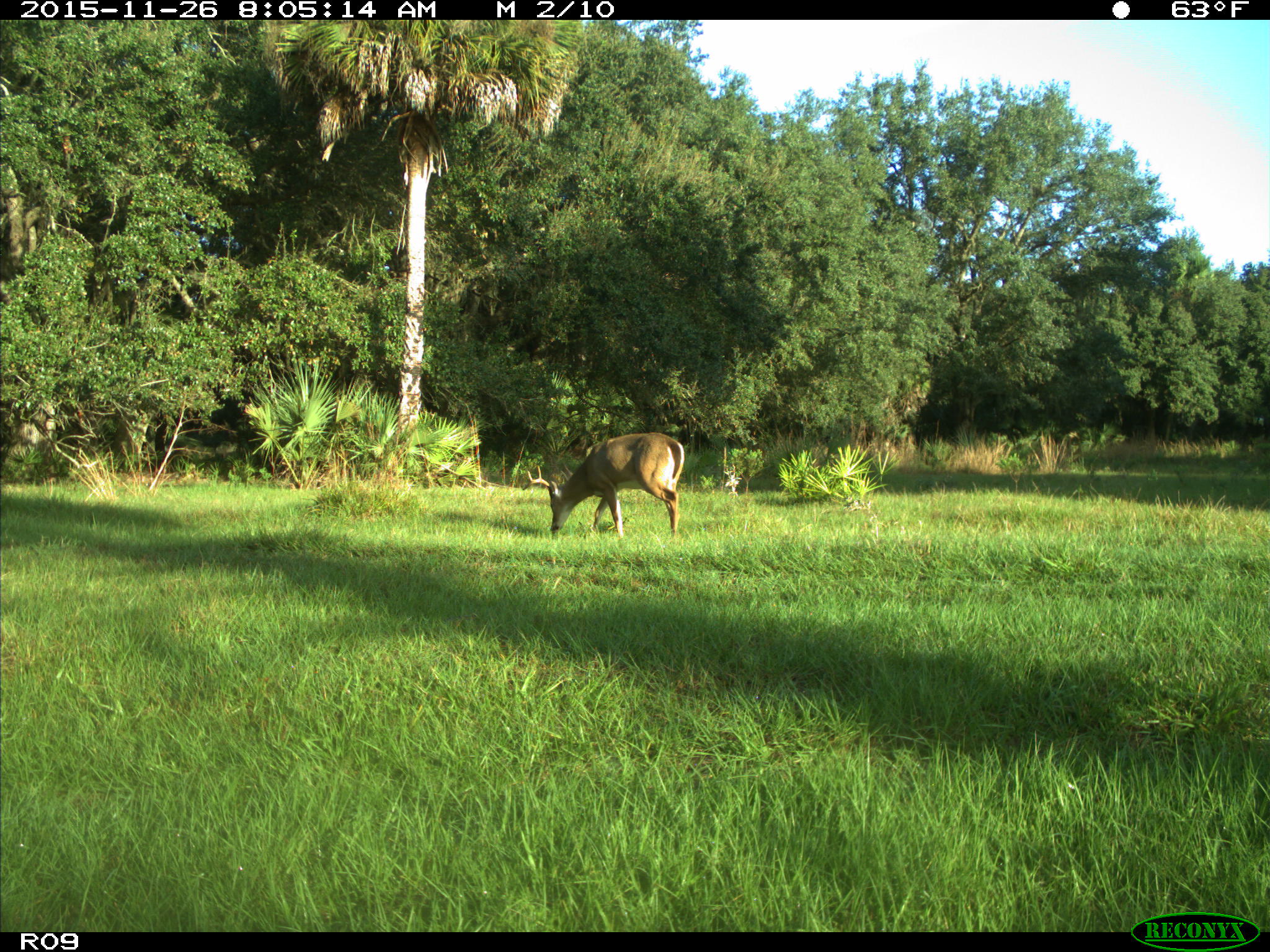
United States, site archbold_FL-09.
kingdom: Animalia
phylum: Chordata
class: Mammalia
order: Artiodactyla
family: Cervidae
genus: Odocoileus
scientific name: Odocoileus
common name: deer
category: unidentified deer